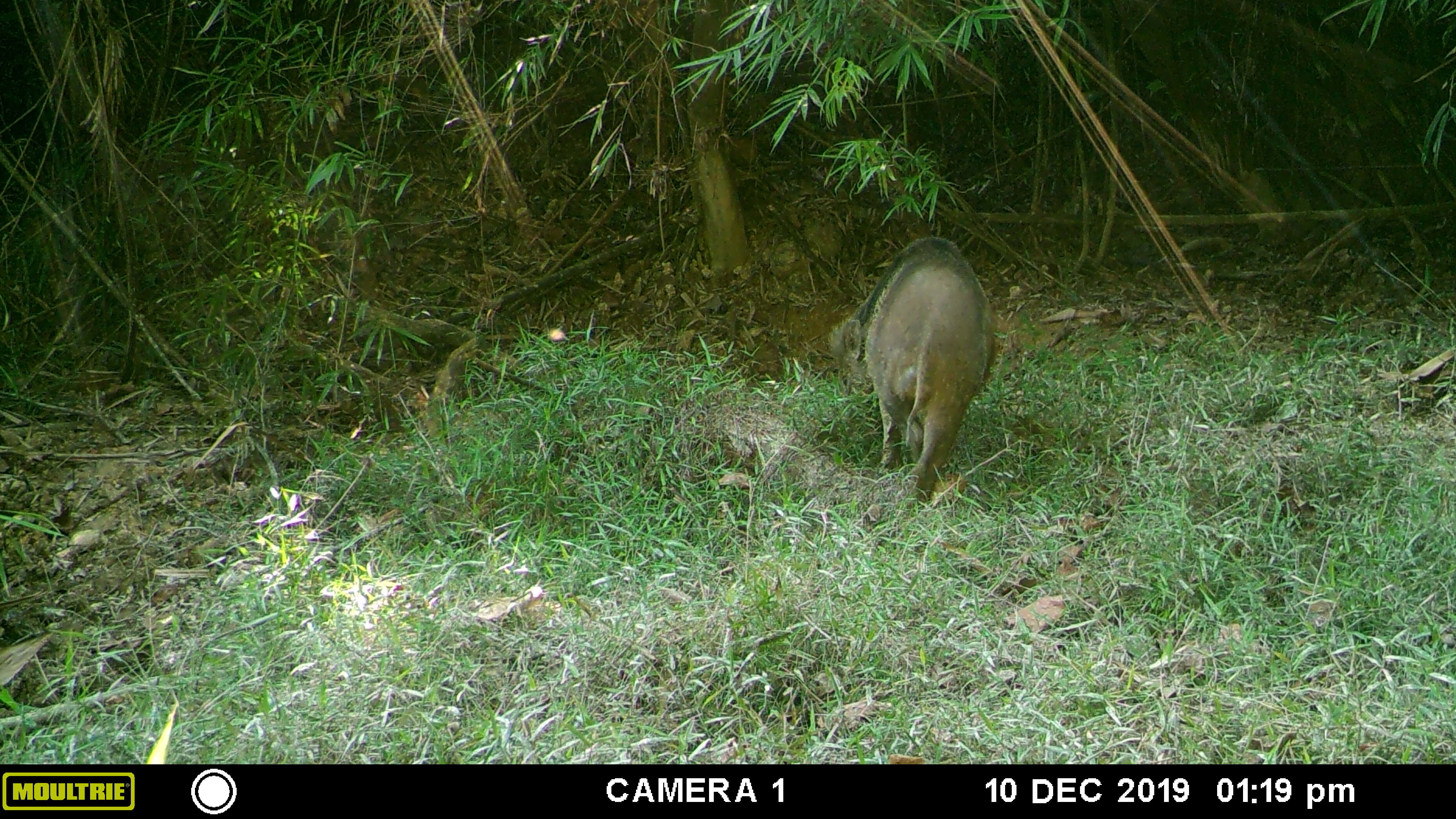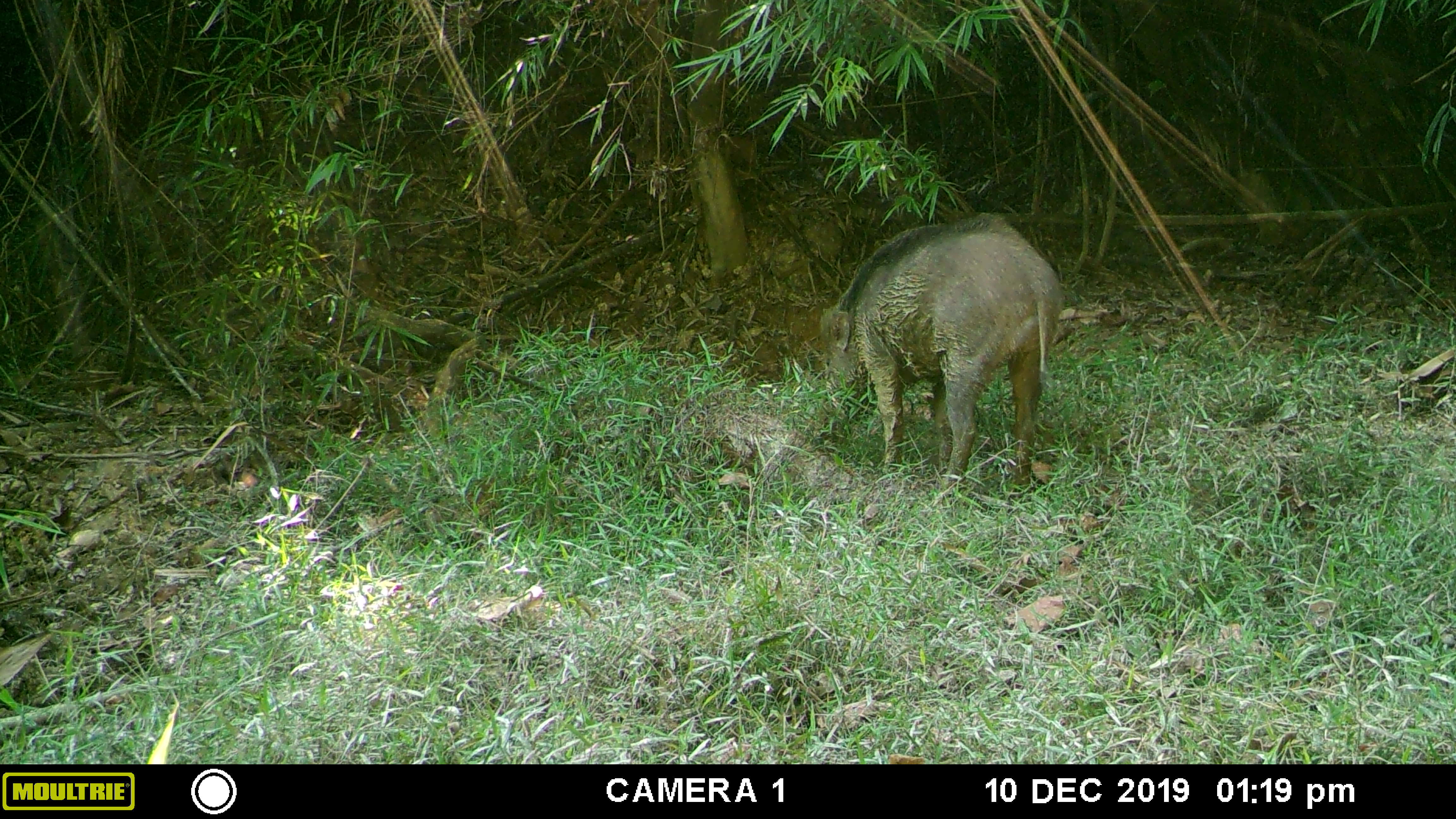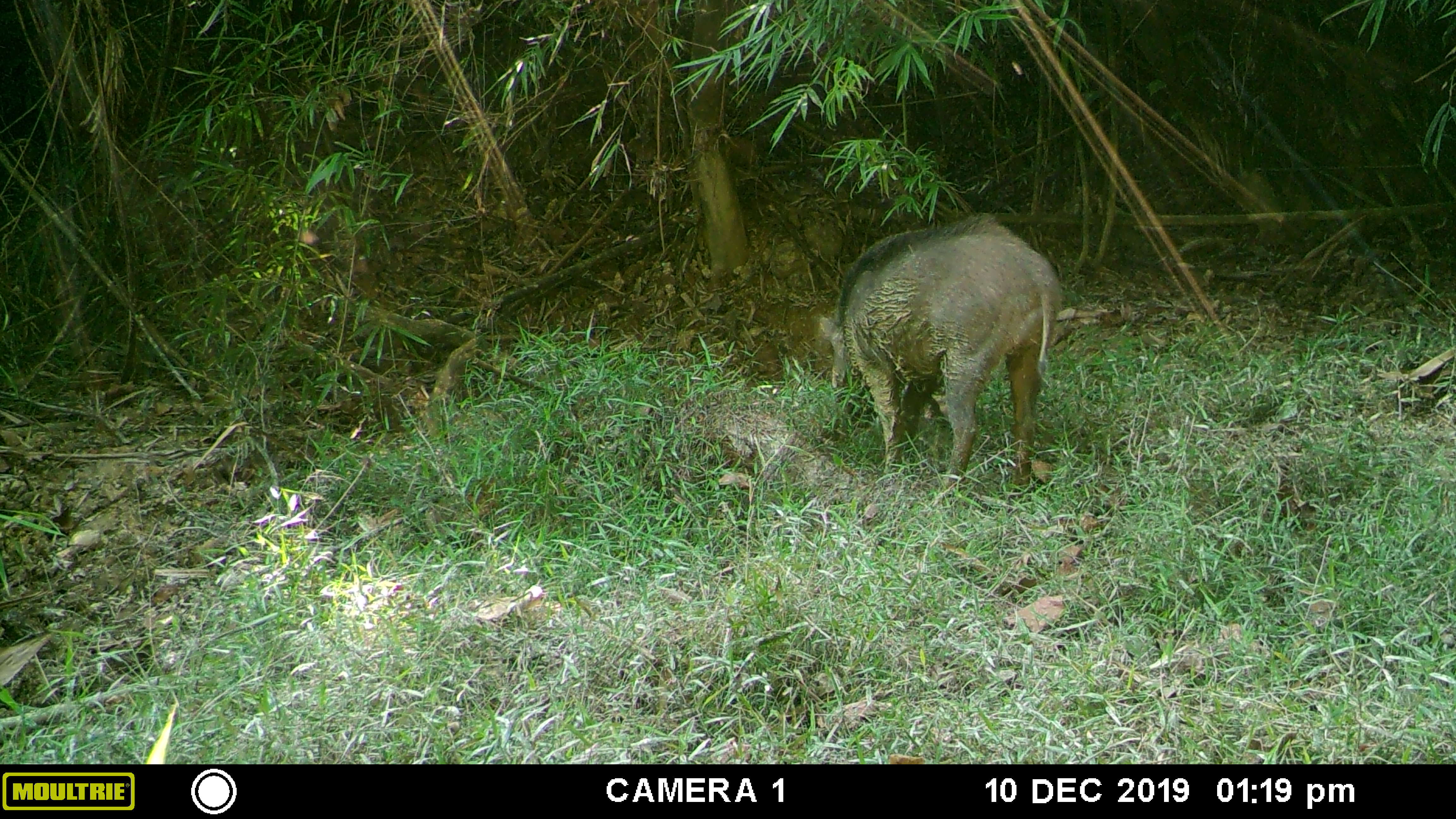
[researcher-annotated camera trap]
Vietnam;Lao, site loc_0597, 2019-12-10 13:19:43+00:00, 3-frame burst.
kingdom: Animalia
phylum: Chordata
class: Mammalia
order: Artiodactyla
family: Suidae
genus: Sus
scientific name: Sus scrofa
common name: eurasian wild pig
Eurasian wild pig (Sus scrofa). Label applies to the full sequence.